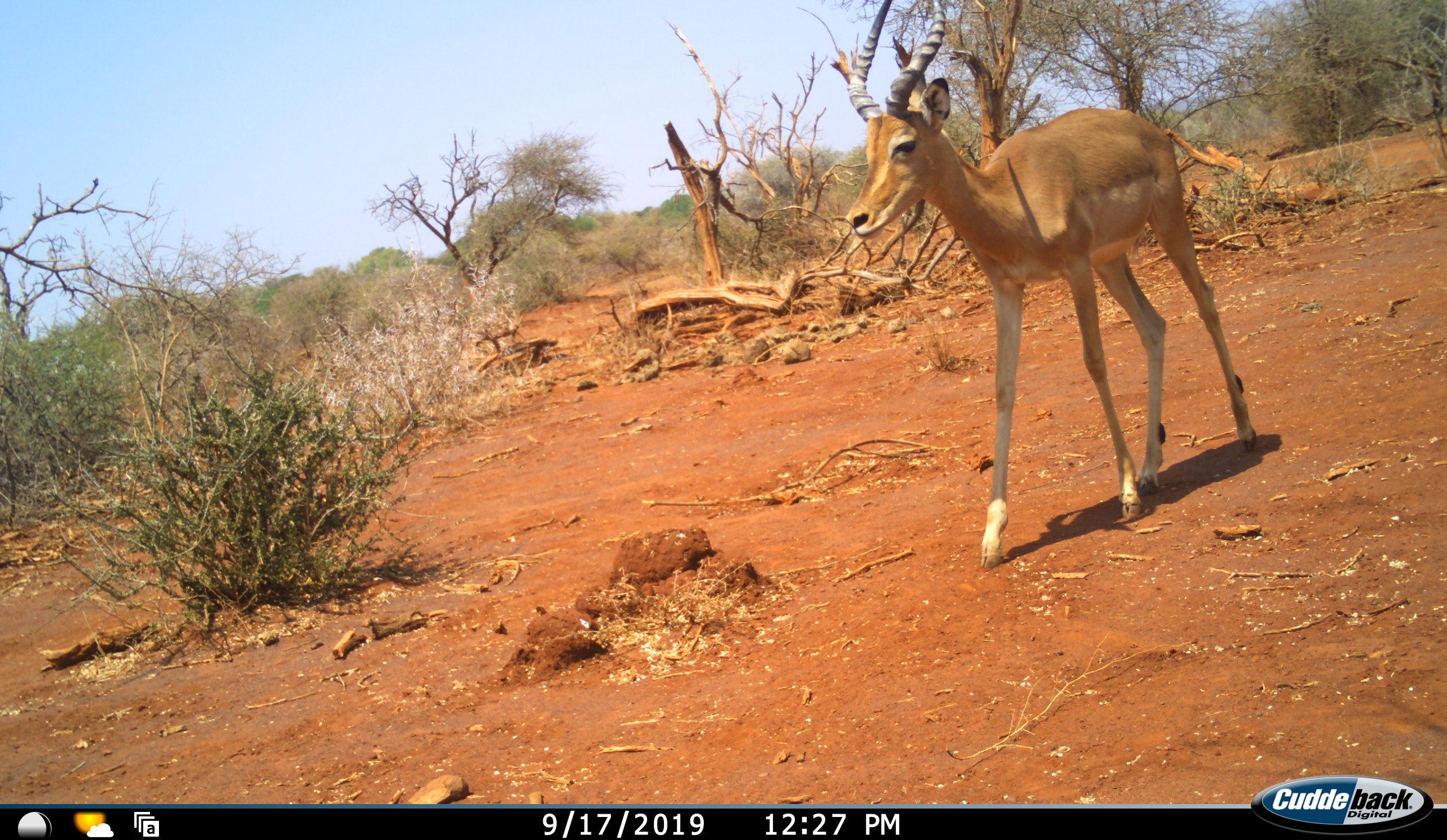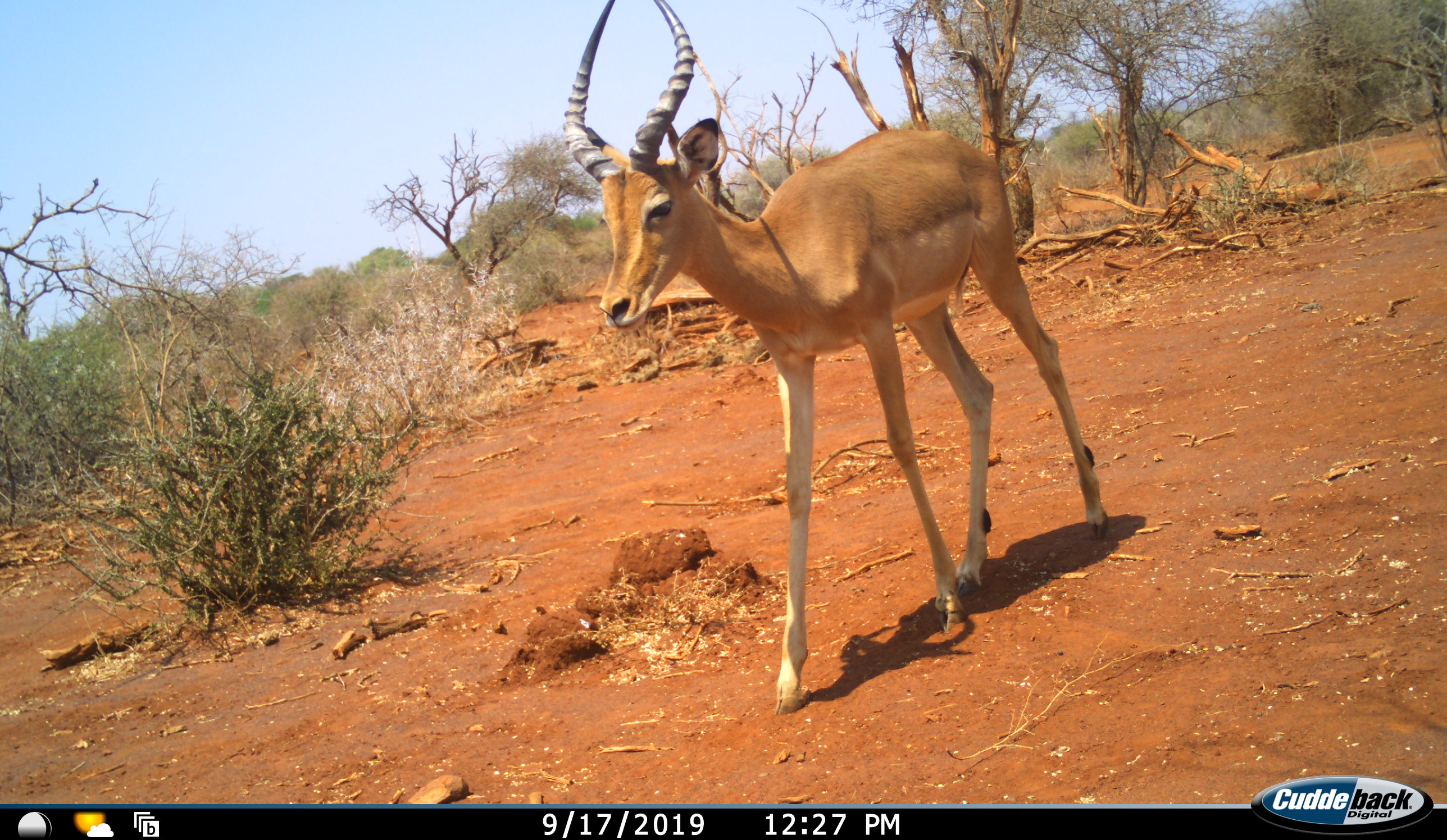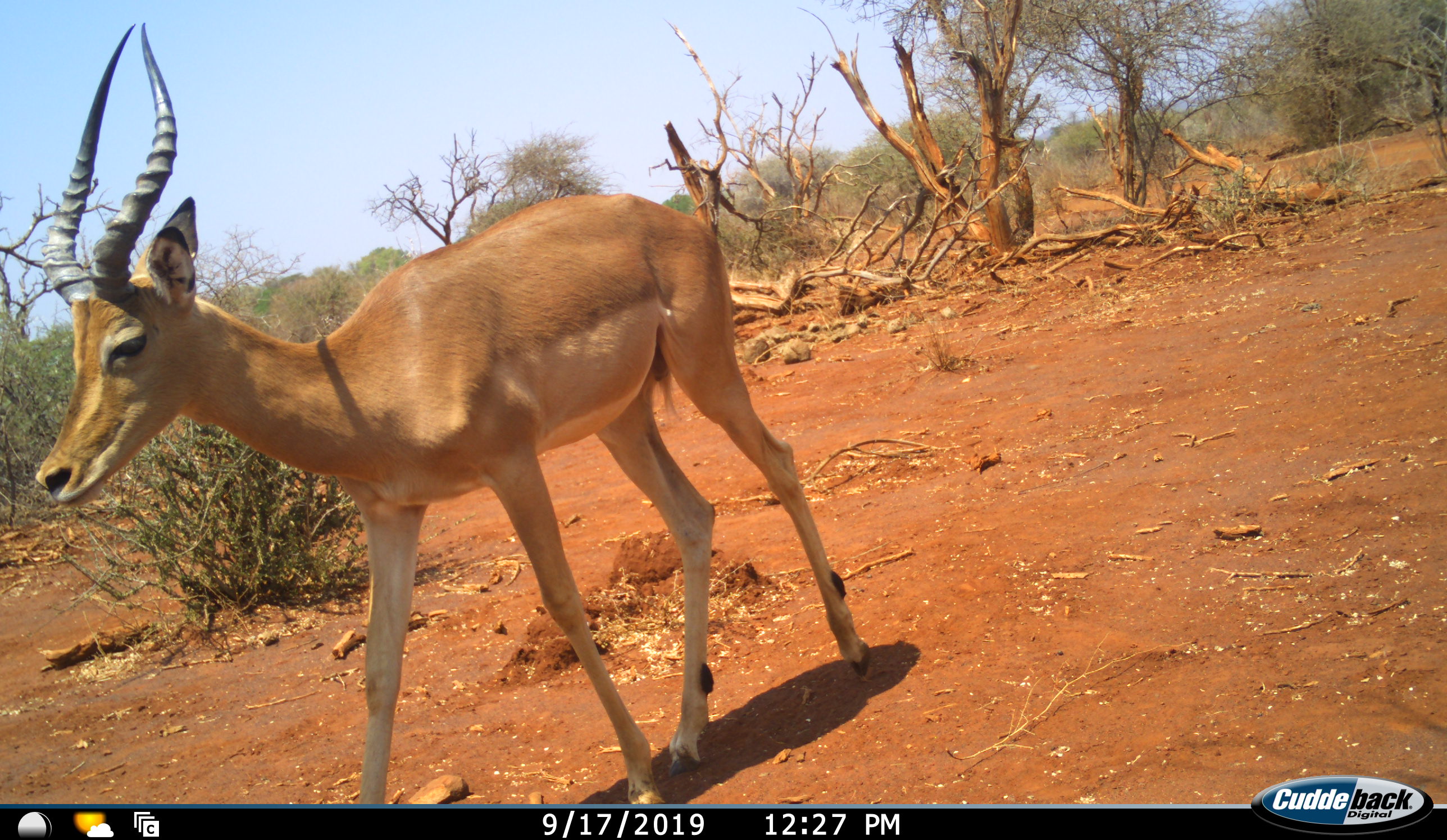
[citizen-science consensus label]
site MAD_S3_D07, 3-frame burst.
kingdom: Animalia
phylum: Chordata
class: Mammalia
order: Artiodactyla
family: Bovidae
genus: Aepyceros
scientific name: Aepyceros melampus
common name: impala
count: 1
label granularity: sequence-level